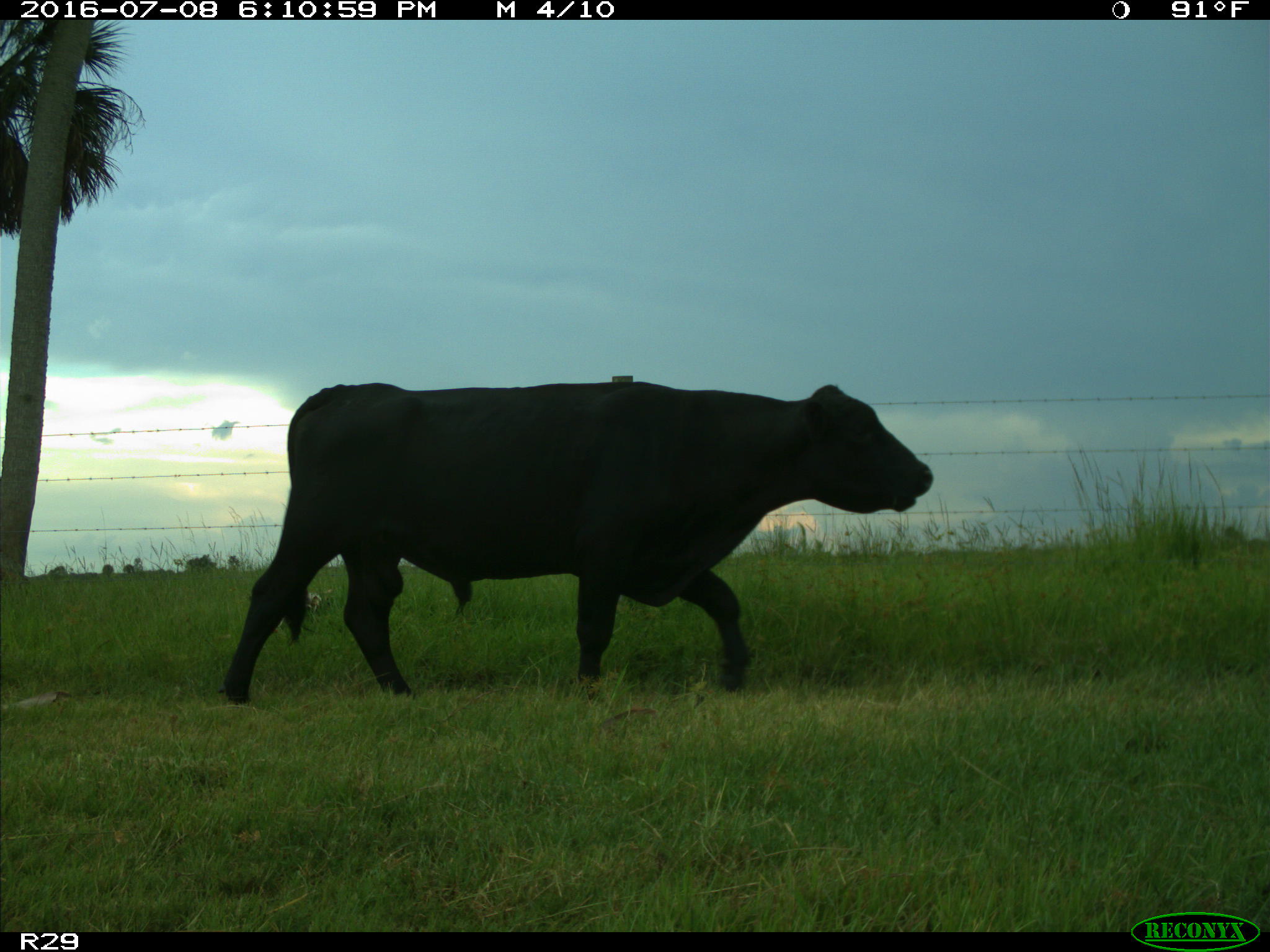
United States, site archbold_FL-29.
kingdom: Animalia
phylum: Chordata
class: Mammalia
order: Artiodactyla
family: Bovidae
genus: Bos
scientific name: Bos taurus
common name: domestic cow